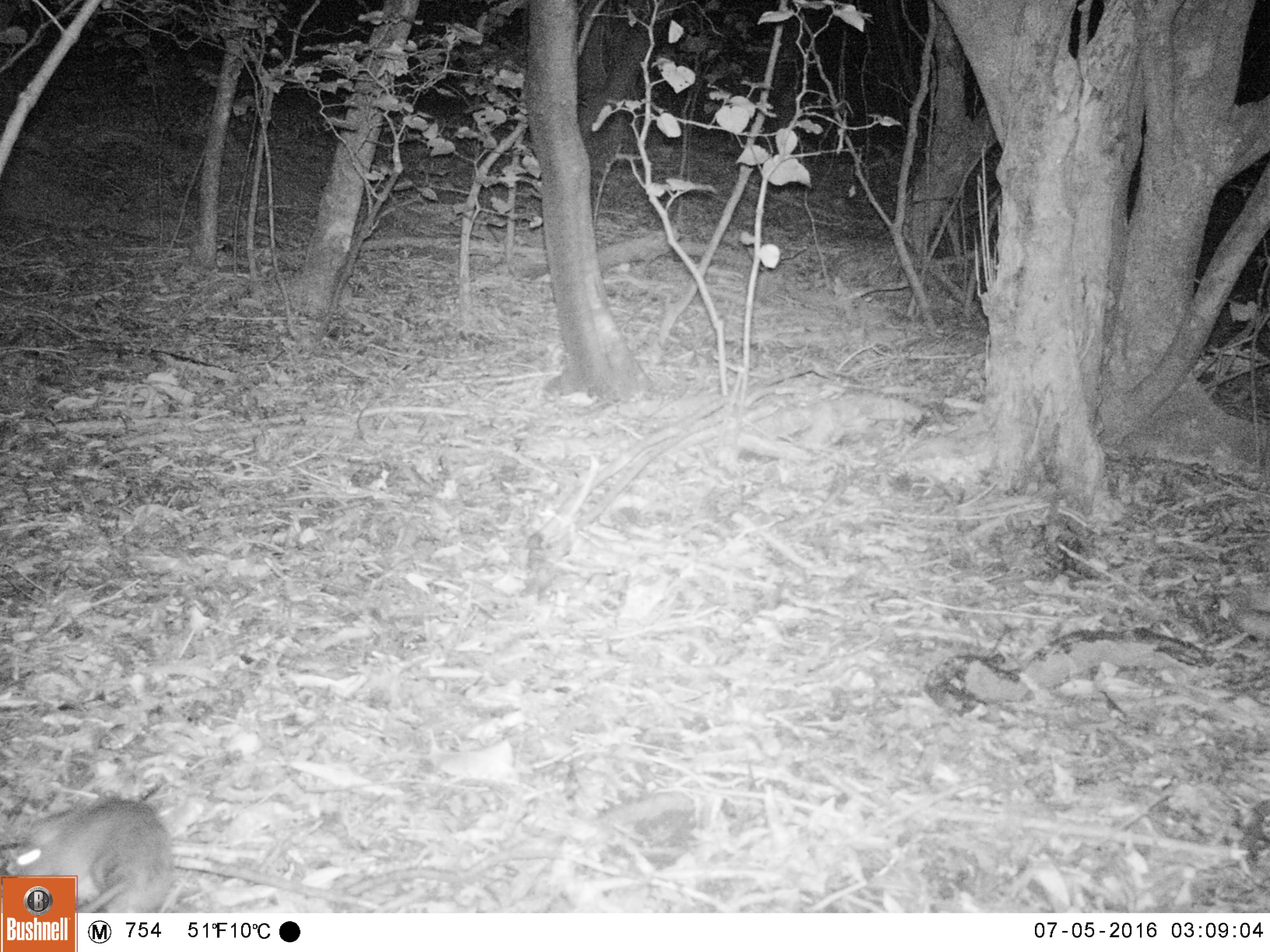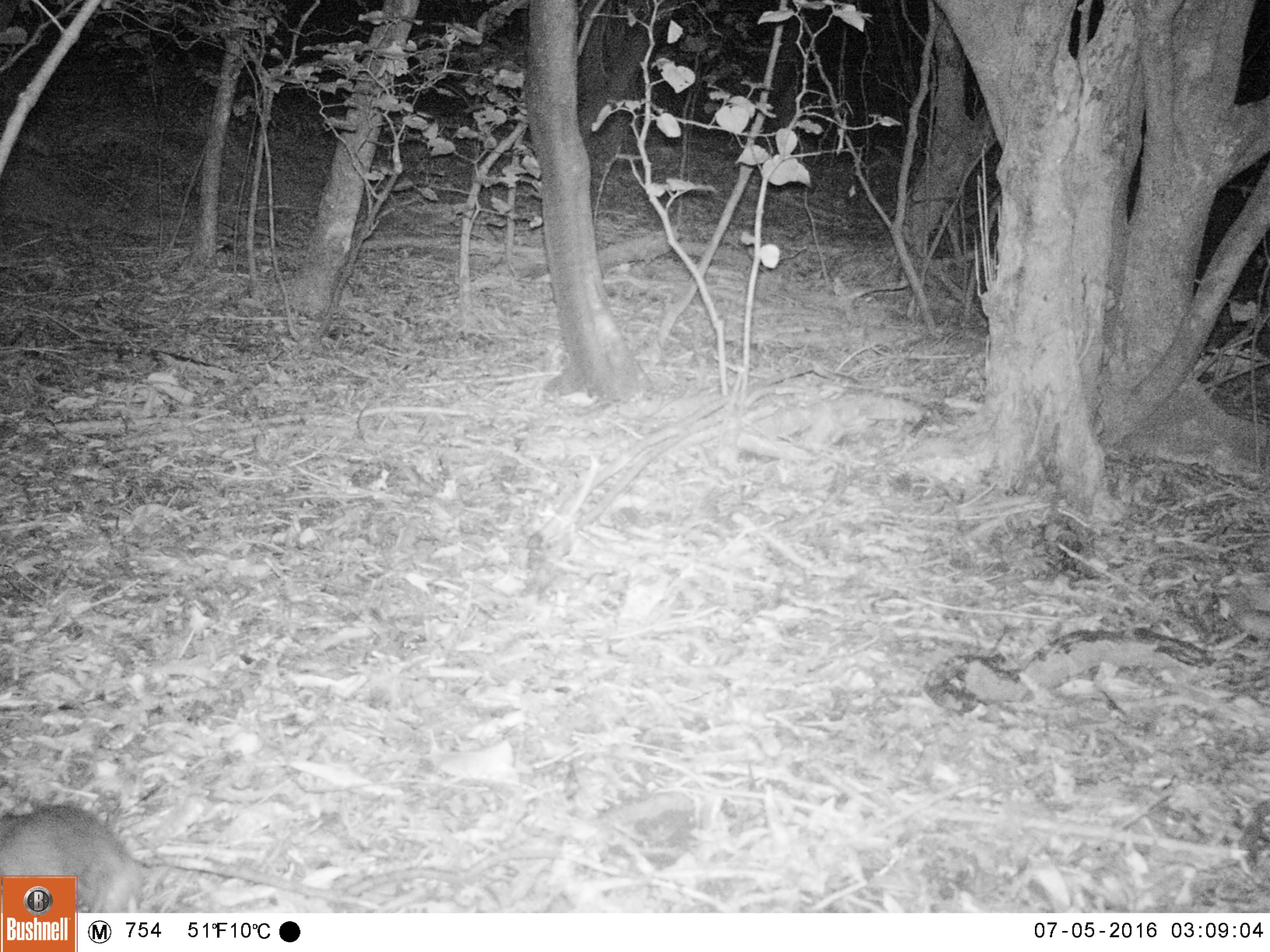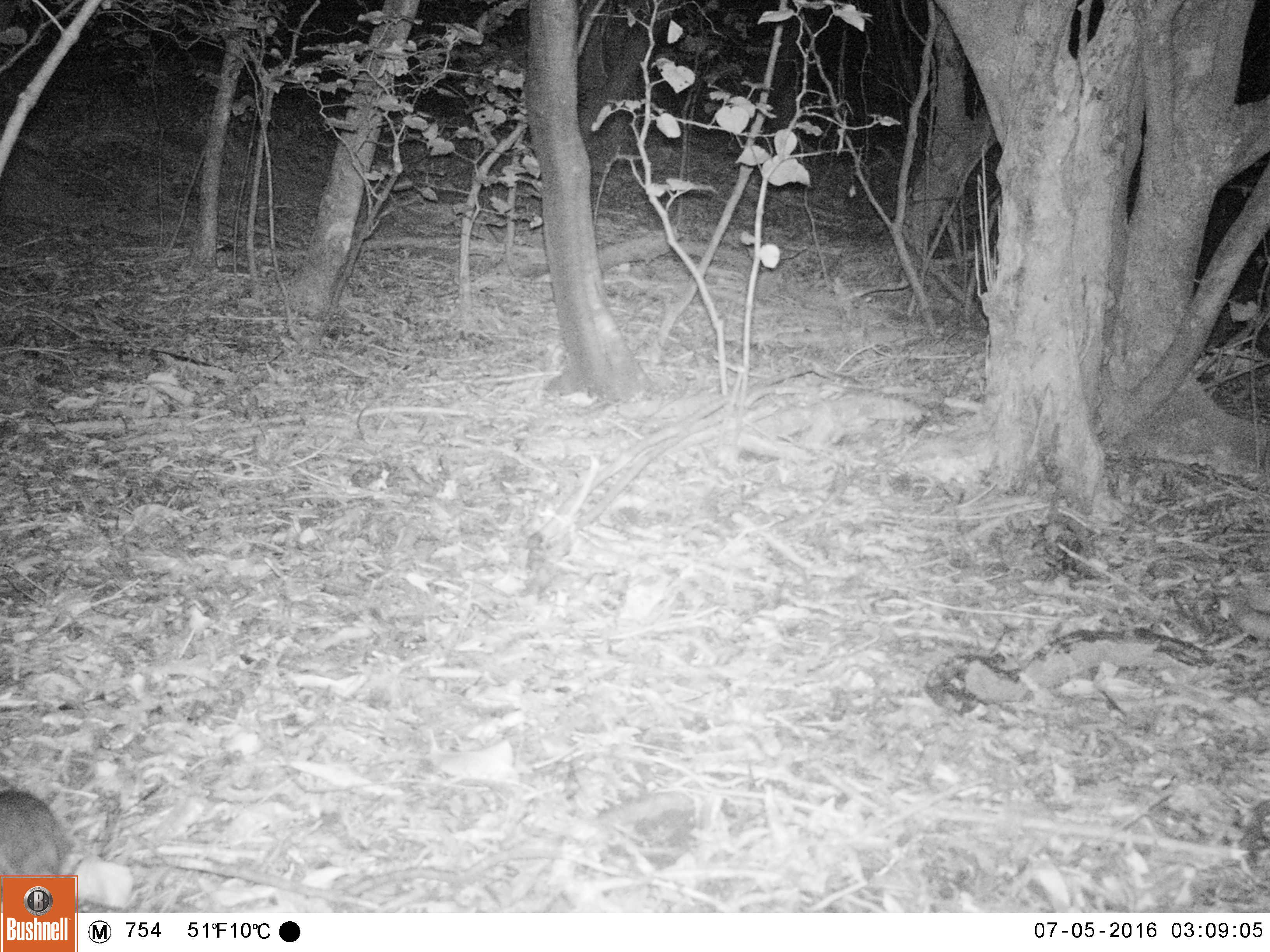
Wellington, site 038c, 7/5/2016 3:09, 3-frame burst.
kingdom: Animalia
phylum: Chordata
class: Mammalia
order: Rodentia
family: Muridae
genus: Rattus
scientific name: Rattus rattus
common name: ship rat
Ship rat (Rattus rattus).